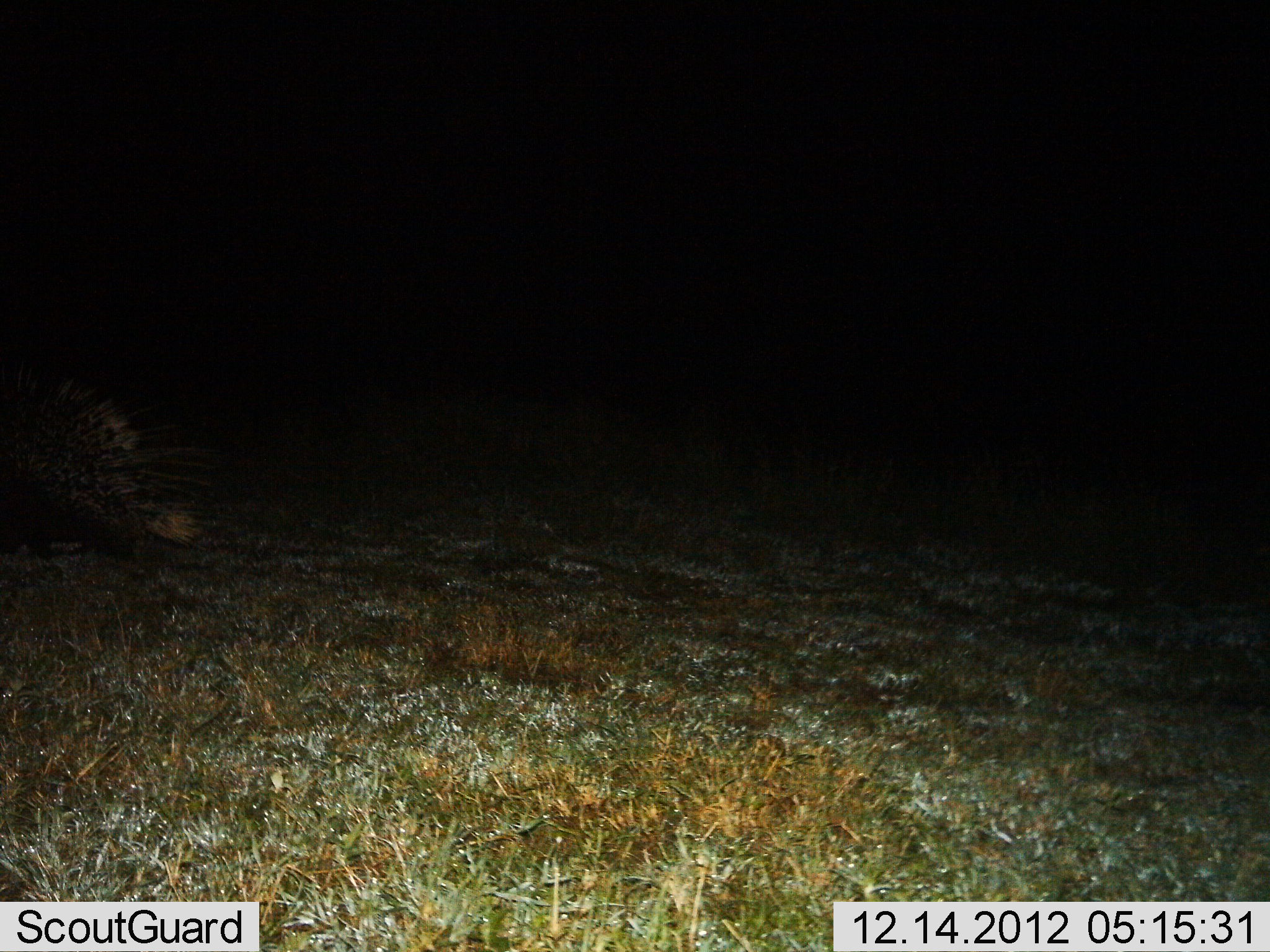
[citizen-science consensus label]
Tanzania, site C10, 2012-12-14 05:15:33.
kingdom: Animalia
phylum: Chordata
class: Mammalia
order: Rodentia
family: Hystricidae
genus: Hystrix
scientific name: Hystrix cristata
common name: crested porcupine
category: porcupine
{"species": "porcupine (crested porcupine) (Hystrix cristata)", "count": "1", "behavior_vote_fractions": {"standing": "25%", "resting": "0%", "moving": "75%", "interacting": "0%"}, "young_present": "0%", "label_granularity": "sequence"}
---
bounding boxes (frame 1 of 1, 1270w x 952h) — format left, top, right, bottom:
animal: 0, 363, 239, 560